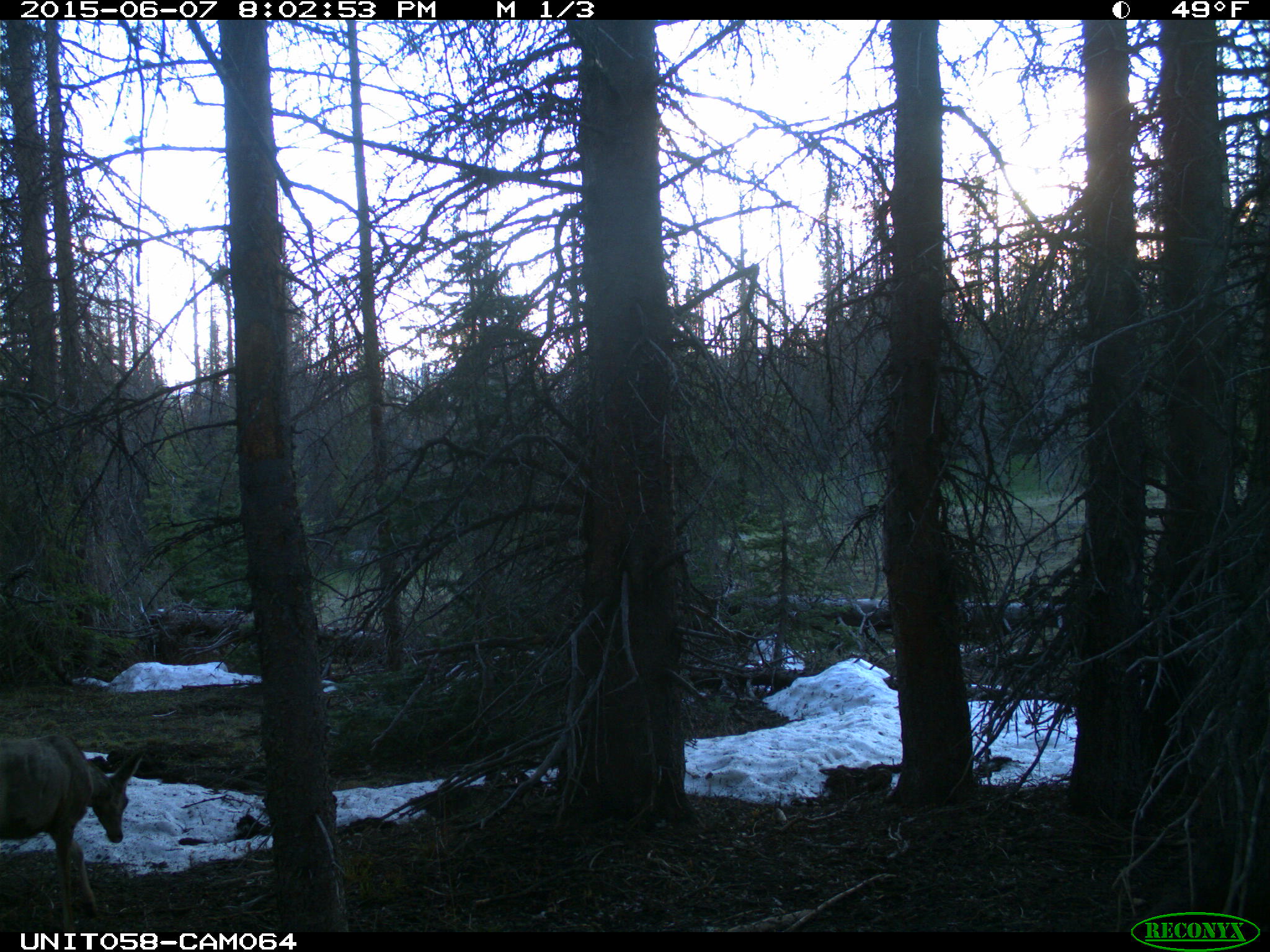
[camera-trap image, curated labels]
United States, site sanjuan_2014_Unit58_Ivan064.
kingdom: Animalia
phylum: Chordata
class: Mammalia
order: Artiodactyla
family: Cervidae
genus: Odocoileus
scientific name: Odocoileus hemionus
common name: mule deer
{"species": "Odocoileus hemionus (mule deer)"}